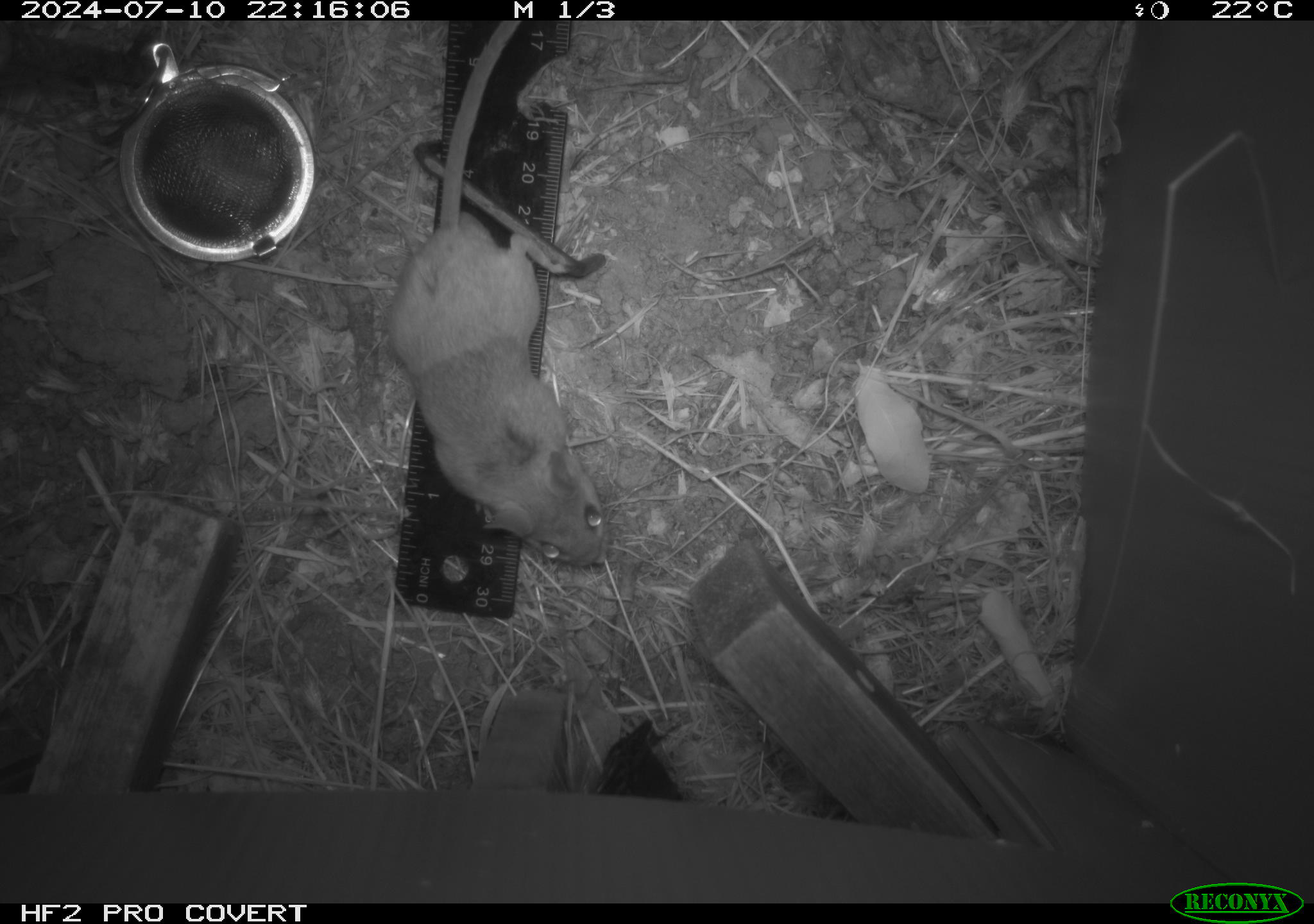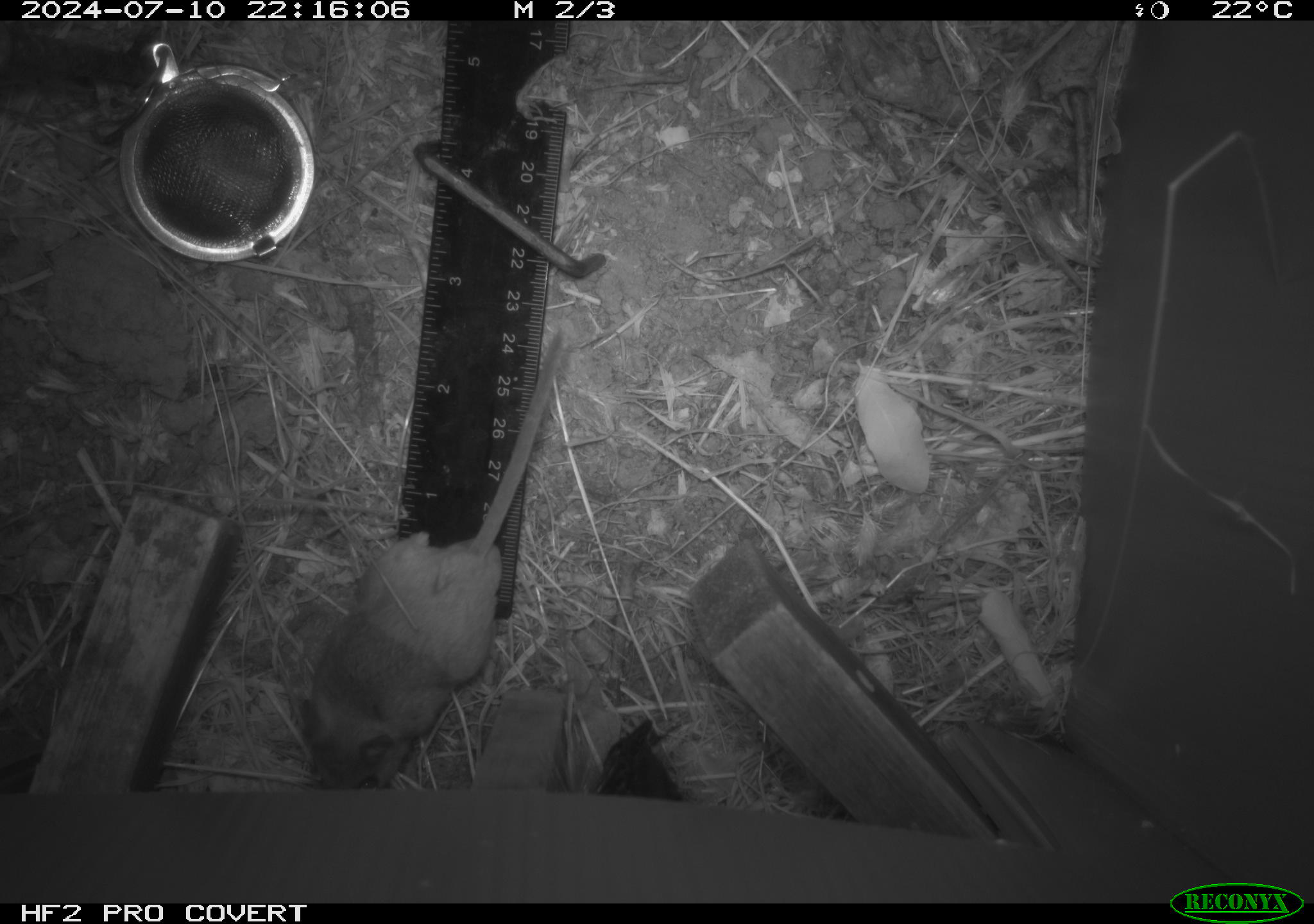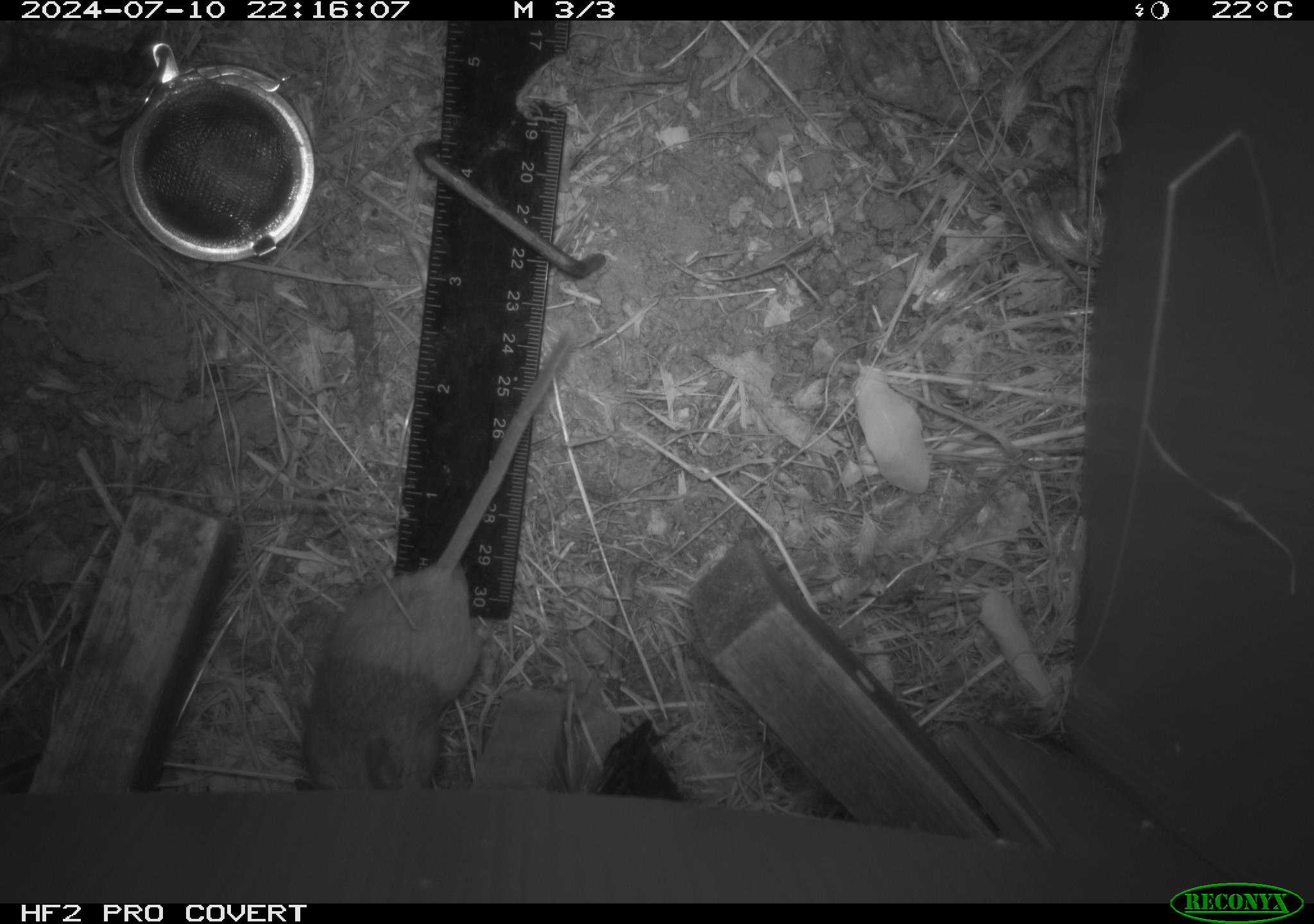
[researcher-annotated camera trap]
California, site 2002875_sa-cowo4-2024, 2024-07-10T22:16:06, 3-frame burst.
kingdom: Animalia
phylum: Chordata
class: Mammalia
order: Rodentia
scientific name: Rodentia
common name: rodent